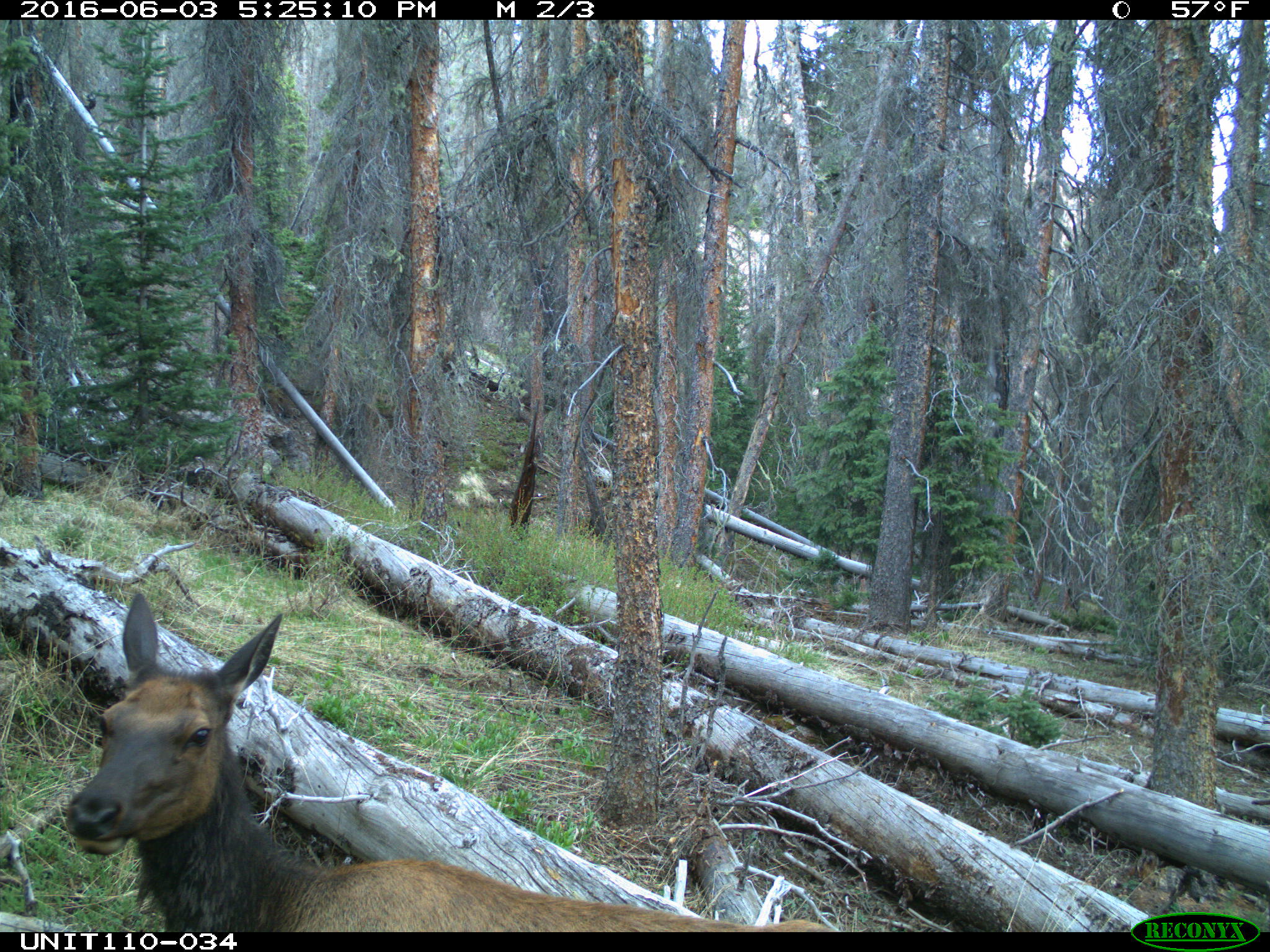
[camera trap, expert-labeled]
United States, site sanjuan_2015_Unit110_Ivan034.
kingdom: Animalia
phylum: Chordata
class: Mammalia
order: Artiodactyla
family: Cervidae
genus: Cervus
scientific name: Cervus elaphus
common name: red deer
Cervus elaphus (red deer).